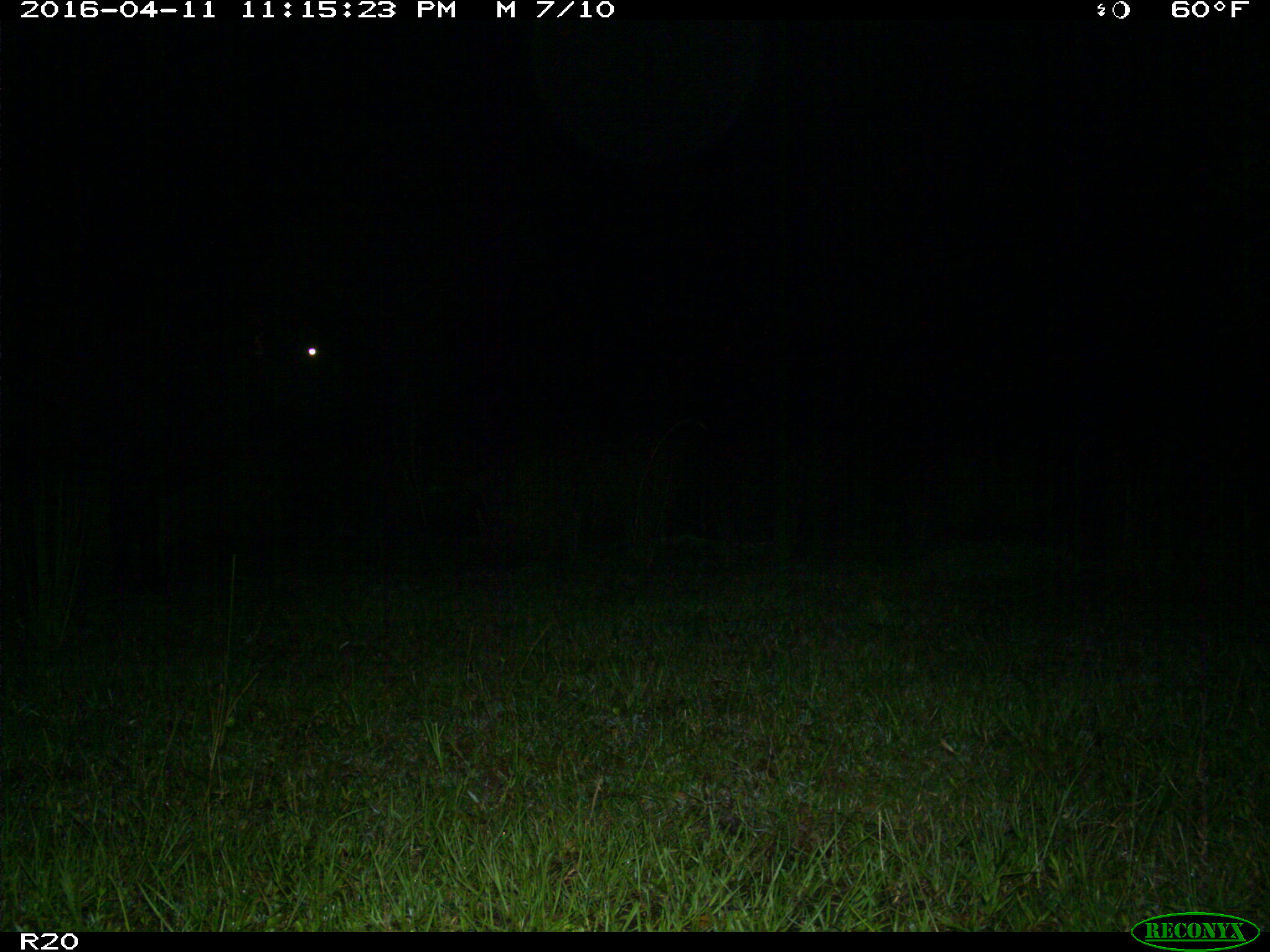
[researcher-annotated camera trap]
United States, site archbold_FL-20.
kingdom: Animalia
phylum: Chordata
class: Mammalia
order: Artiodactyla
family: Bovidae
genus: Bos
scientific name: Bos taurus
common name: domestic cow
Bos taurus (domestic cow).